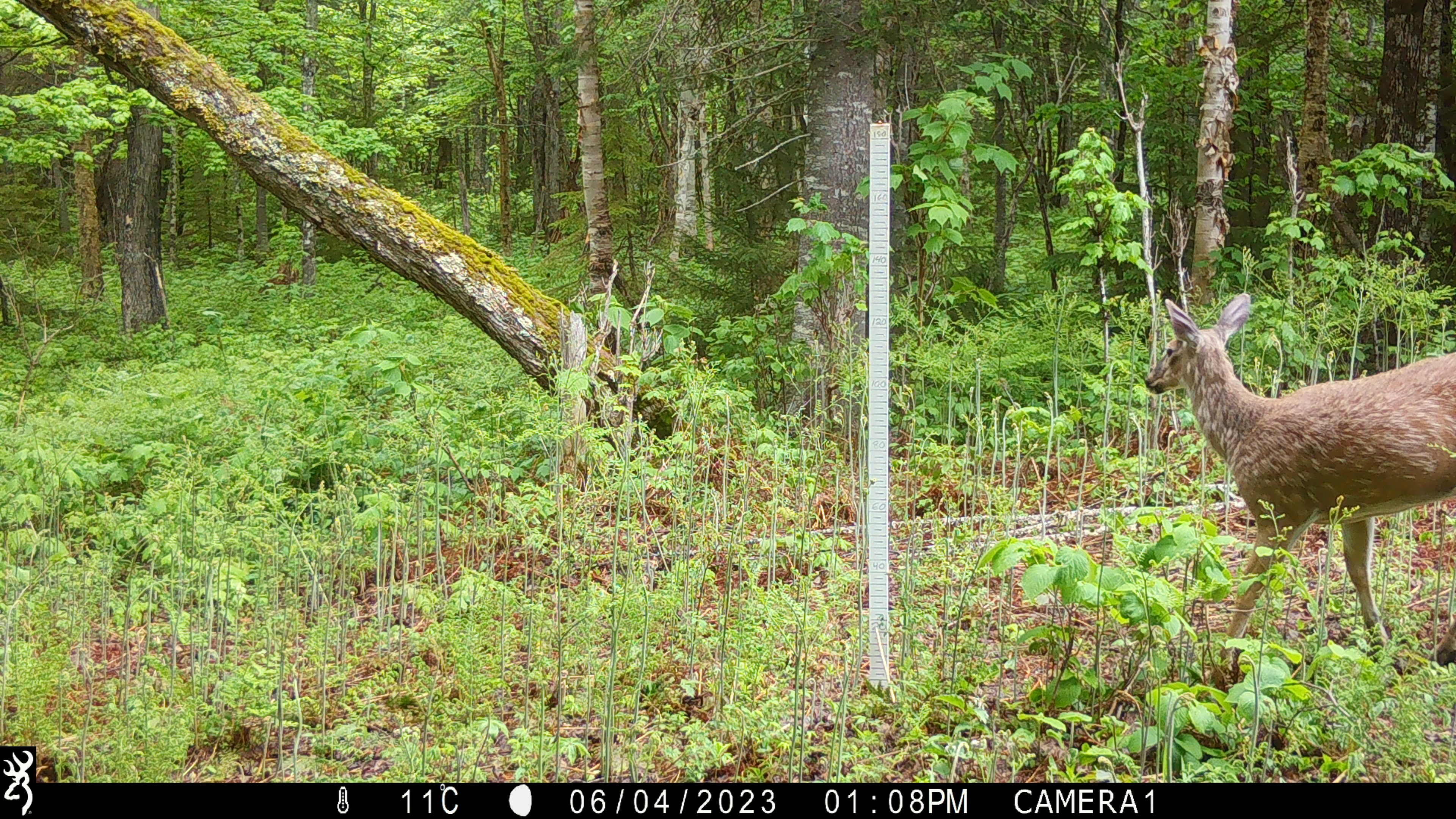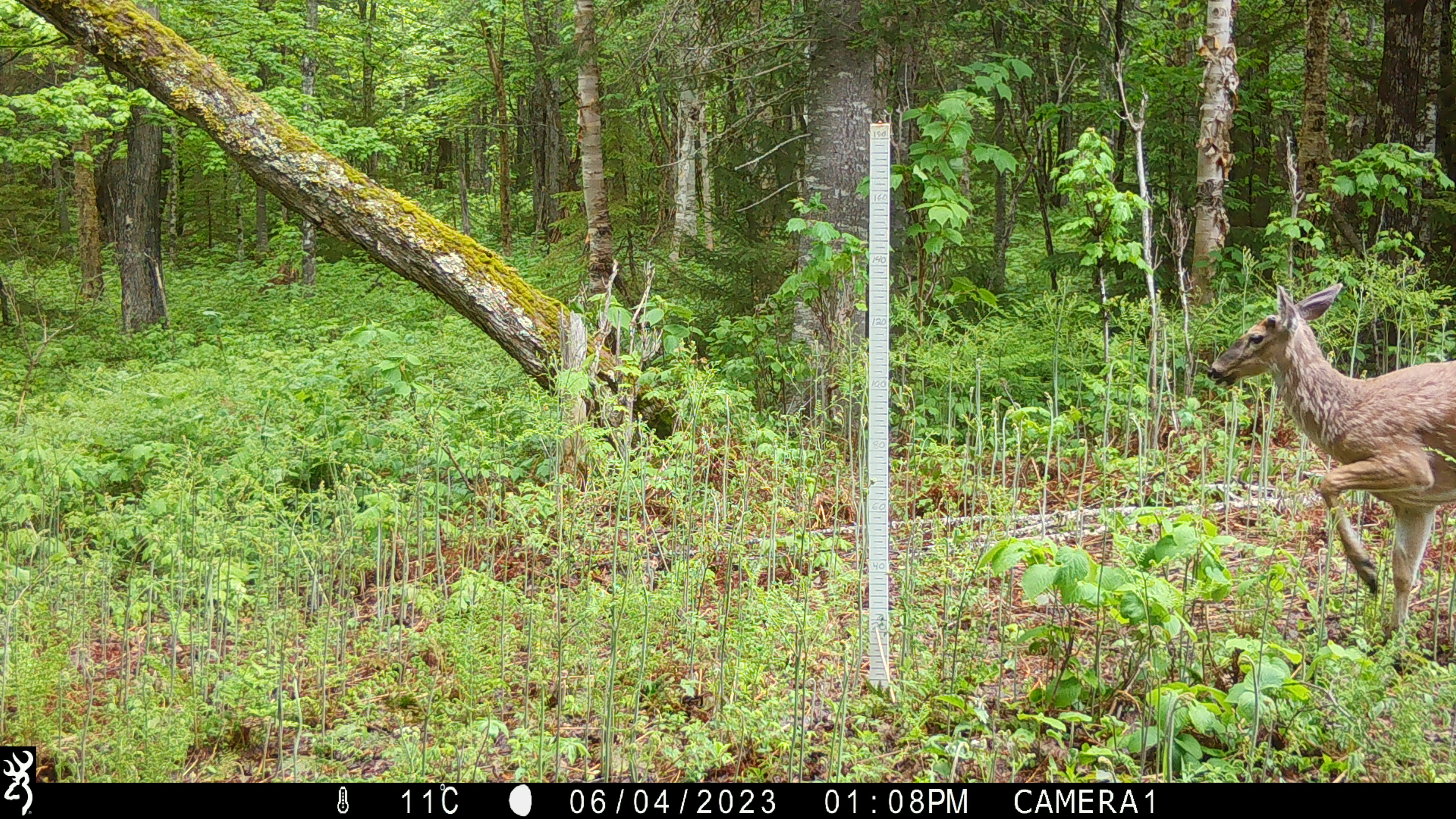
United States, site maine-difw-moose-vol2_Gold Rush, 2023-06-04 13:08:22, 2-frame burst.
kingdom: Animalia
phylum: Chordata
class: Mammalia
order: Artiodactyla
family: Cervidae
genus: Odocoileus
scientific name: Odocoileus virginianus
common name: white-tailed deer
White-tailed deer (Odocoileus virginianus).